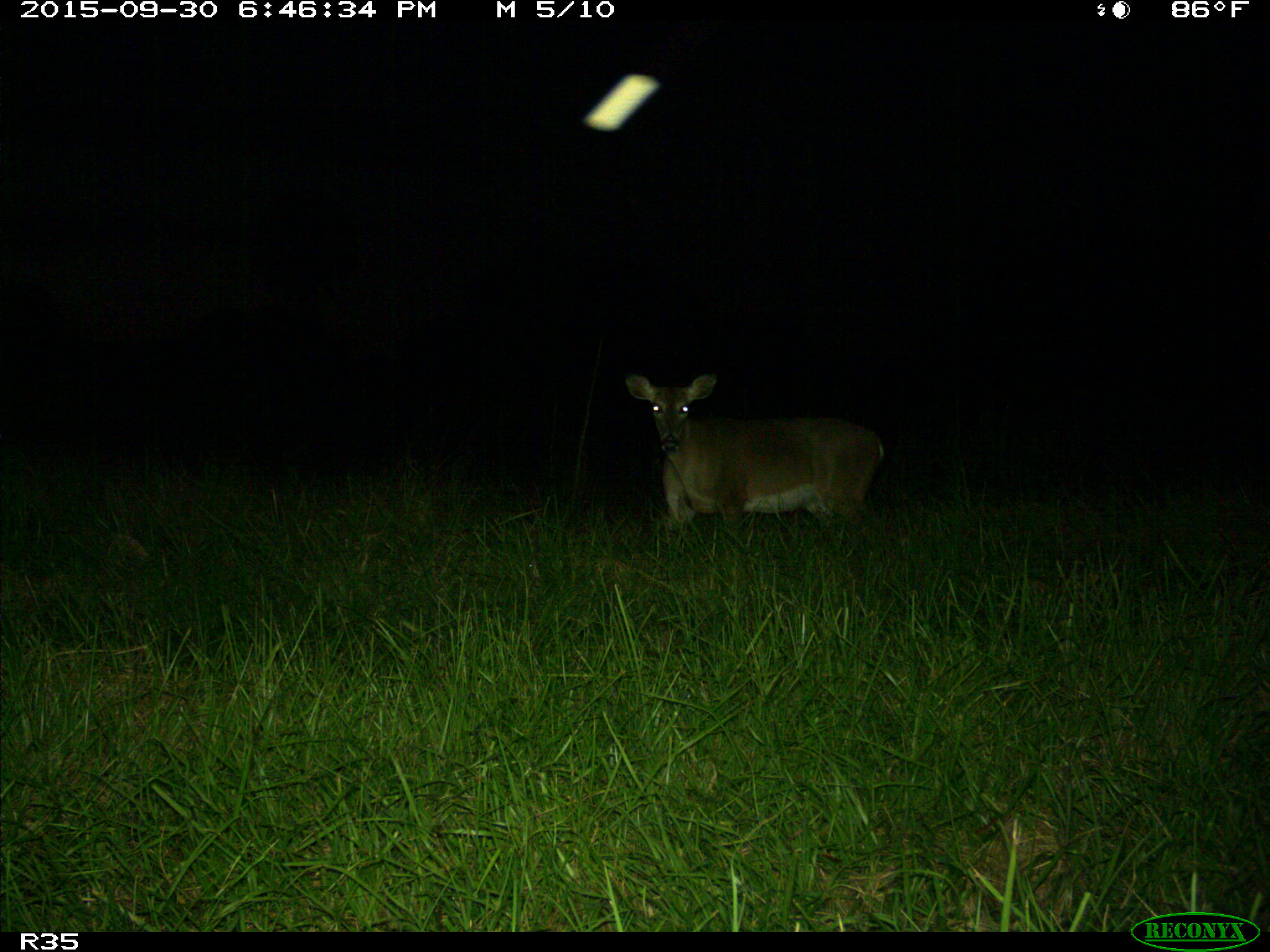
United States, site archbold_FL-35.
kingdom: Animalia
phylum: Chordata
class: Mammalia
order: Artiodactyla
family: Cervidae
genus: Odocoileus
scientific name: Odocoileus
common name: deer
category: unidentified deer